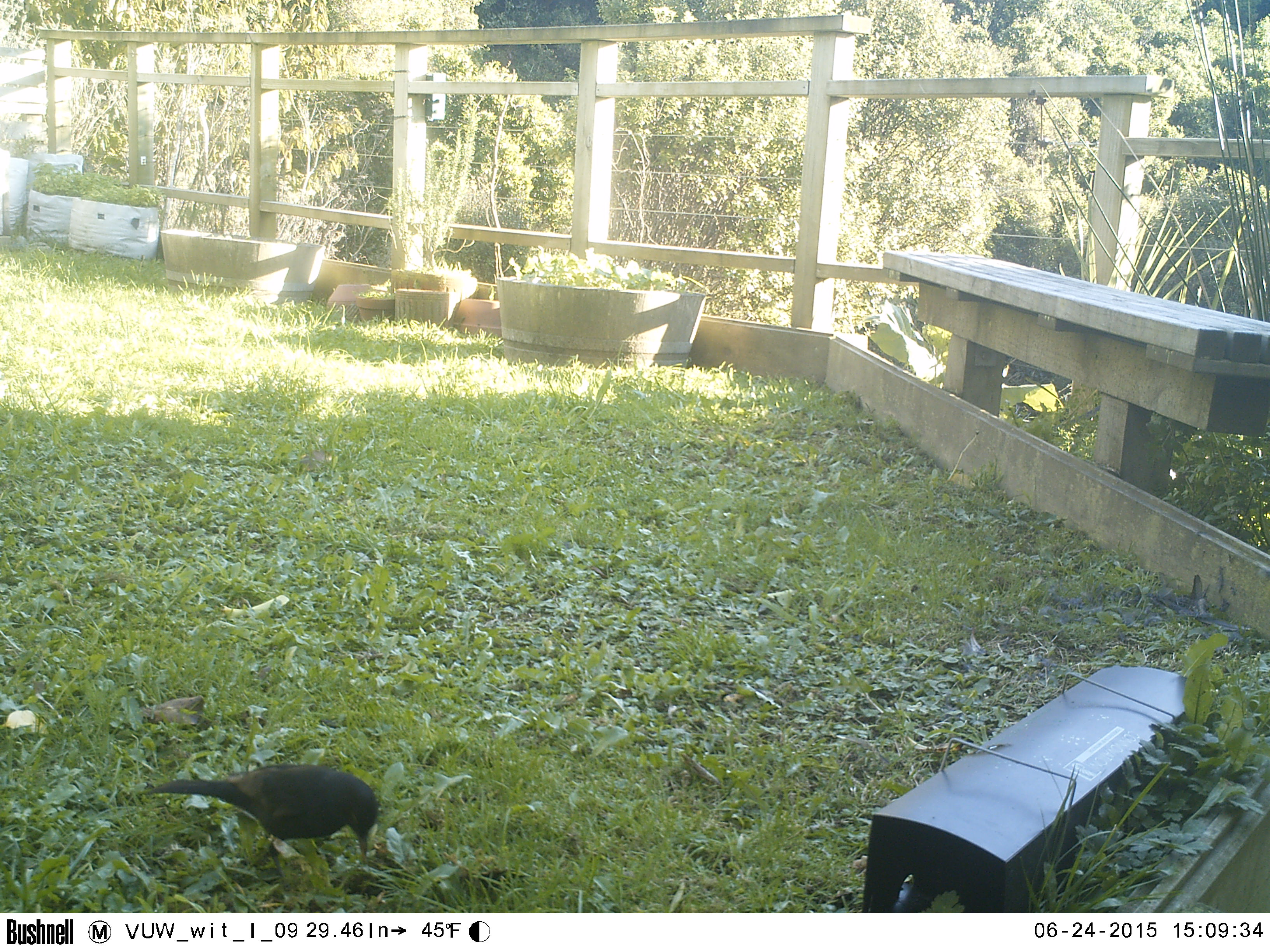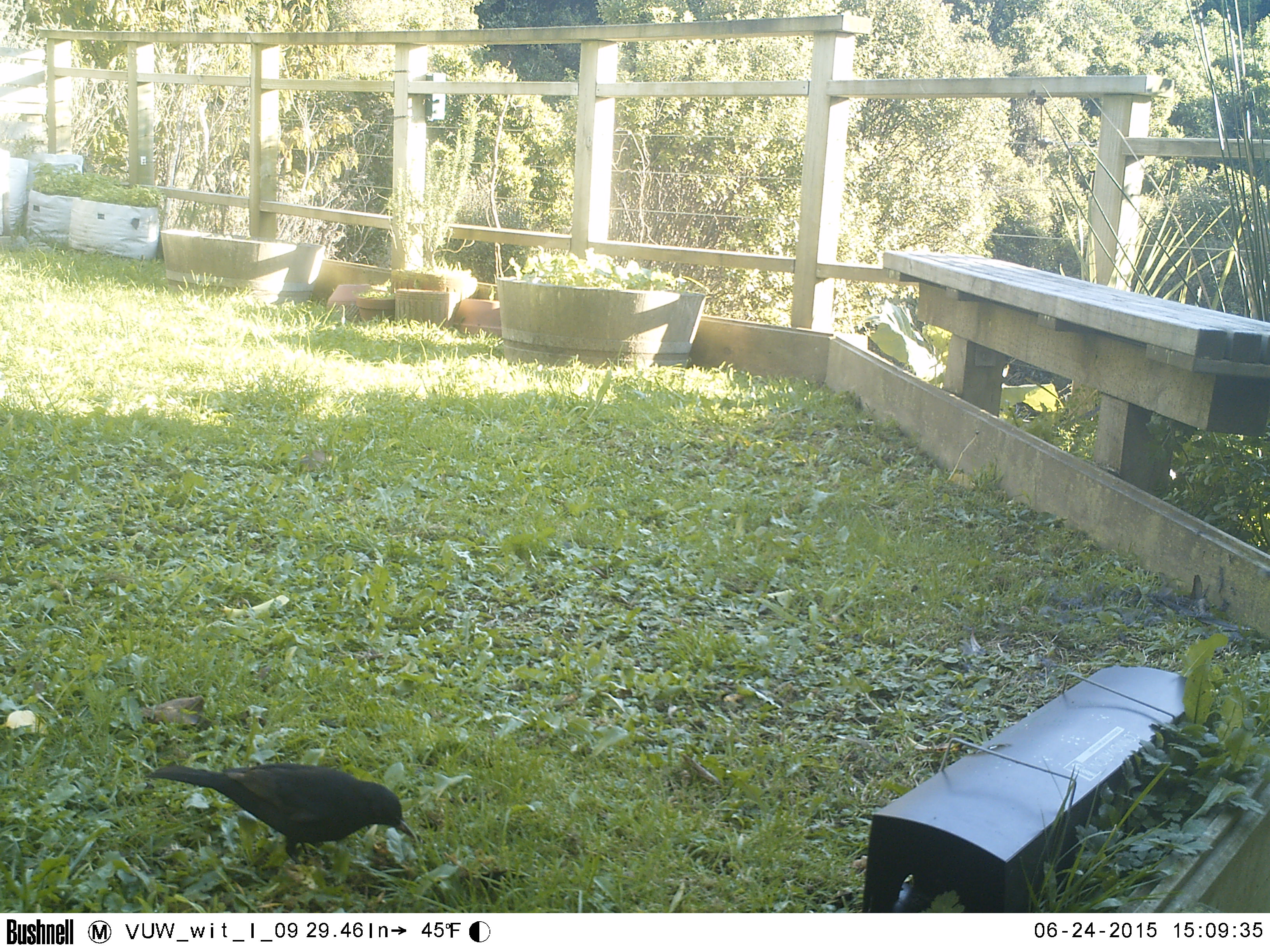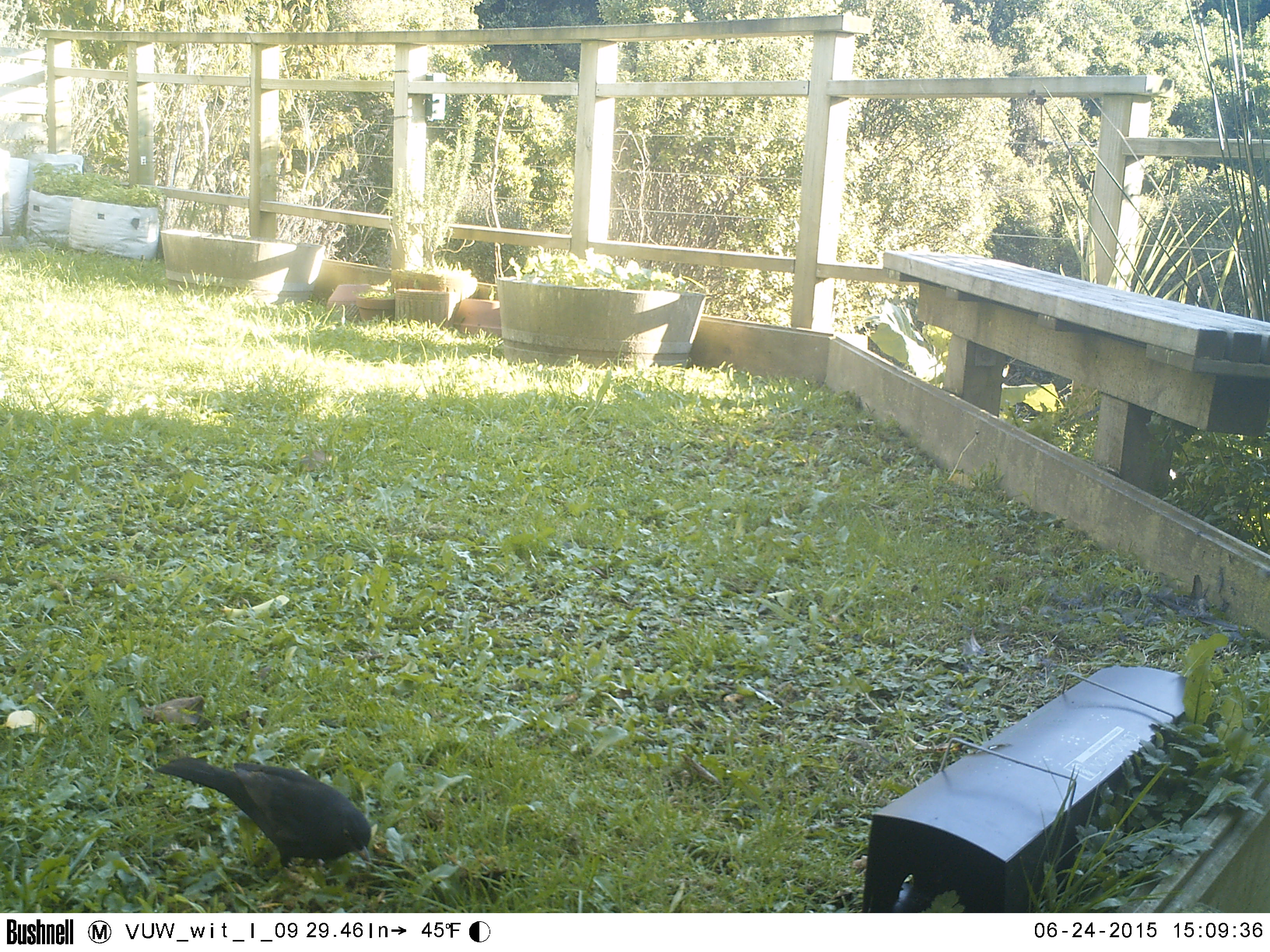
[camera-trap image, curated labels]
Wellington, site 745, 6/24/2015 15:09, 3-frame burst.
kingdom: Animalia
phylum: Chordata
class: Aves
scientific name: Aves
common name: bird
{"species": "bird (Aves)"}